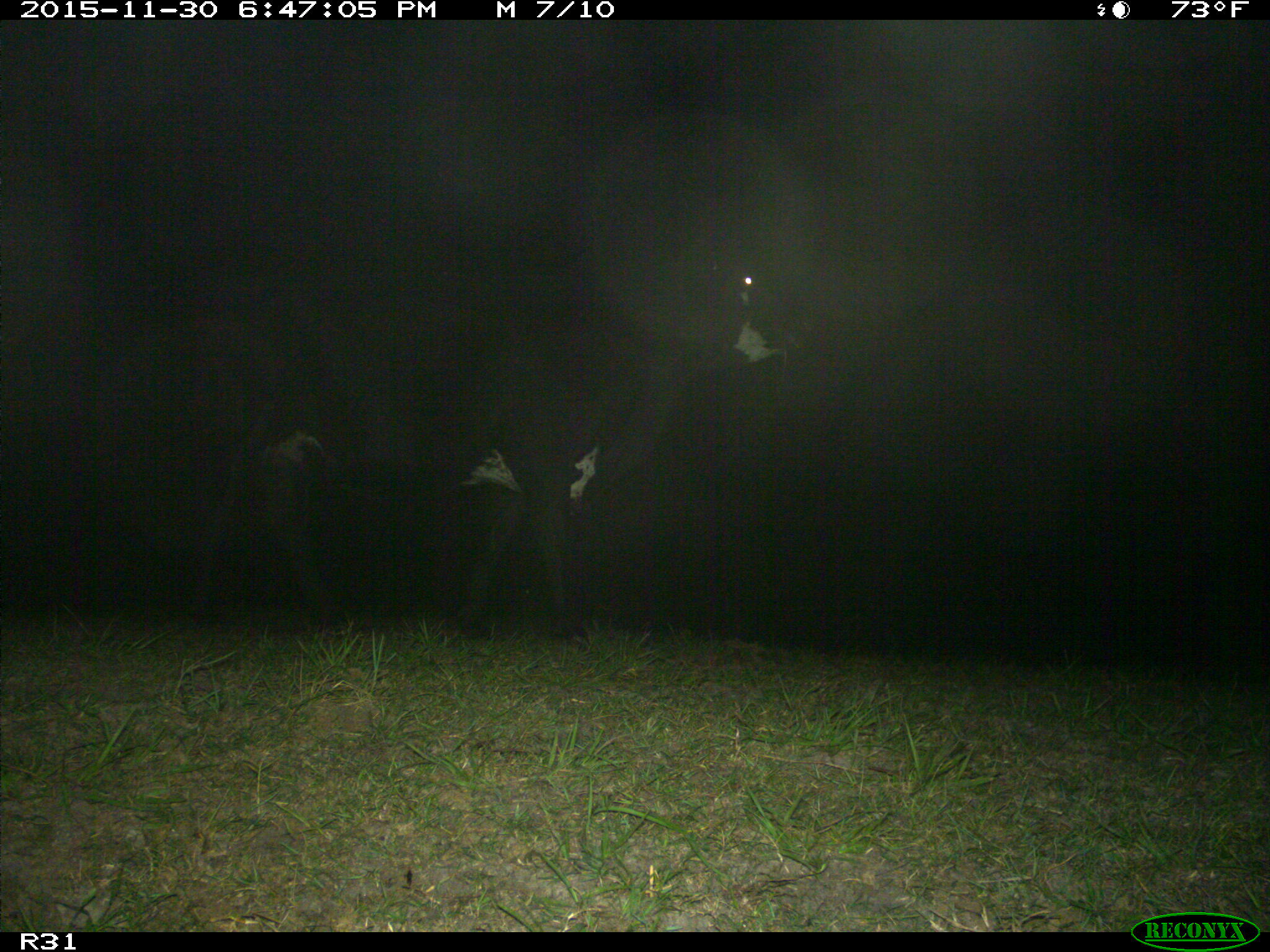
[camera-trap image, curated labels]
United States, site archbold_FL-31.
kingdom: Animalia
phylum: Chordata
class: Mammalia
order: Artiodactyla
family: Bovidae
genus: Bos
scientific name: Bos taurus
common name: domestic cow